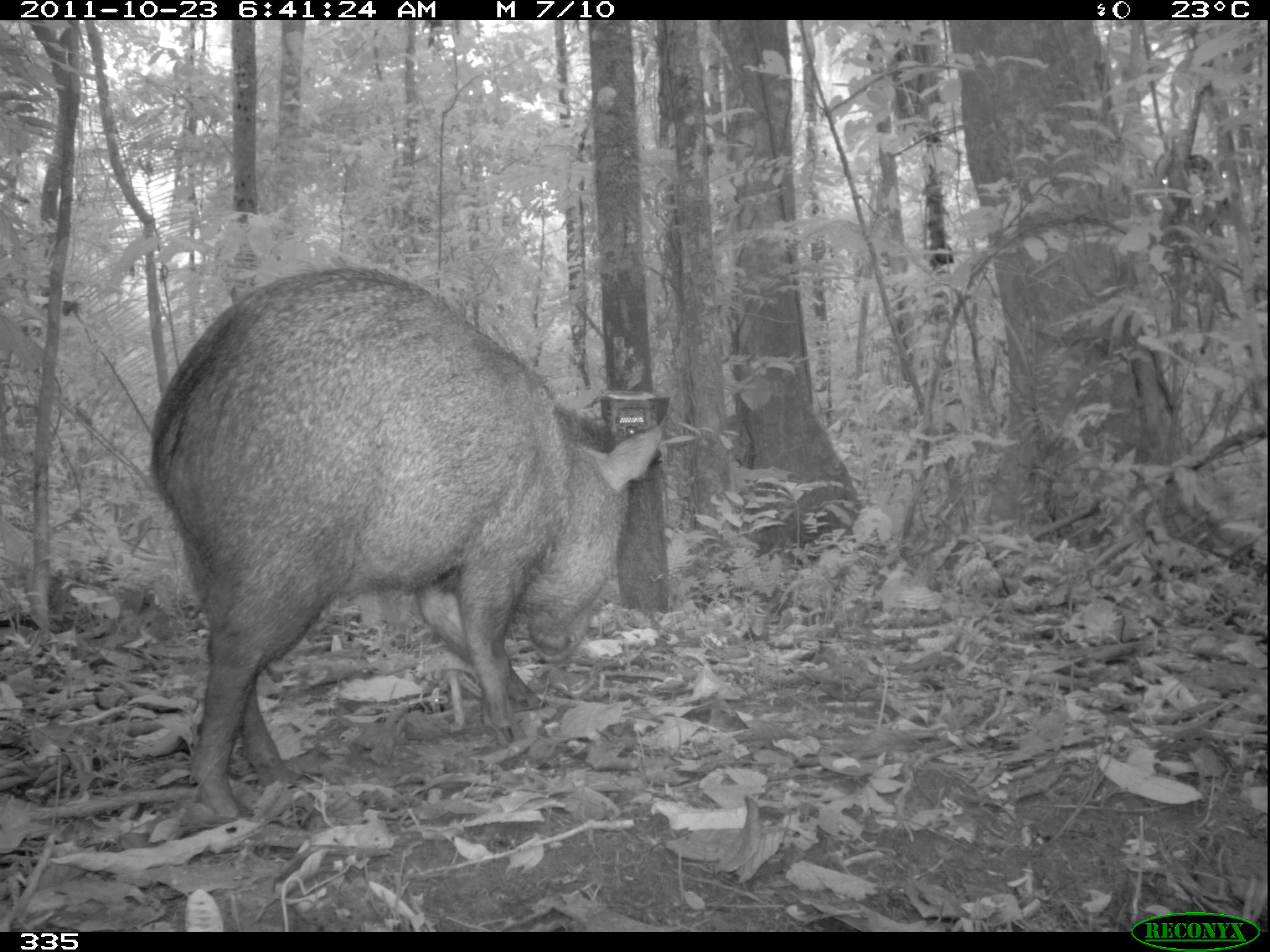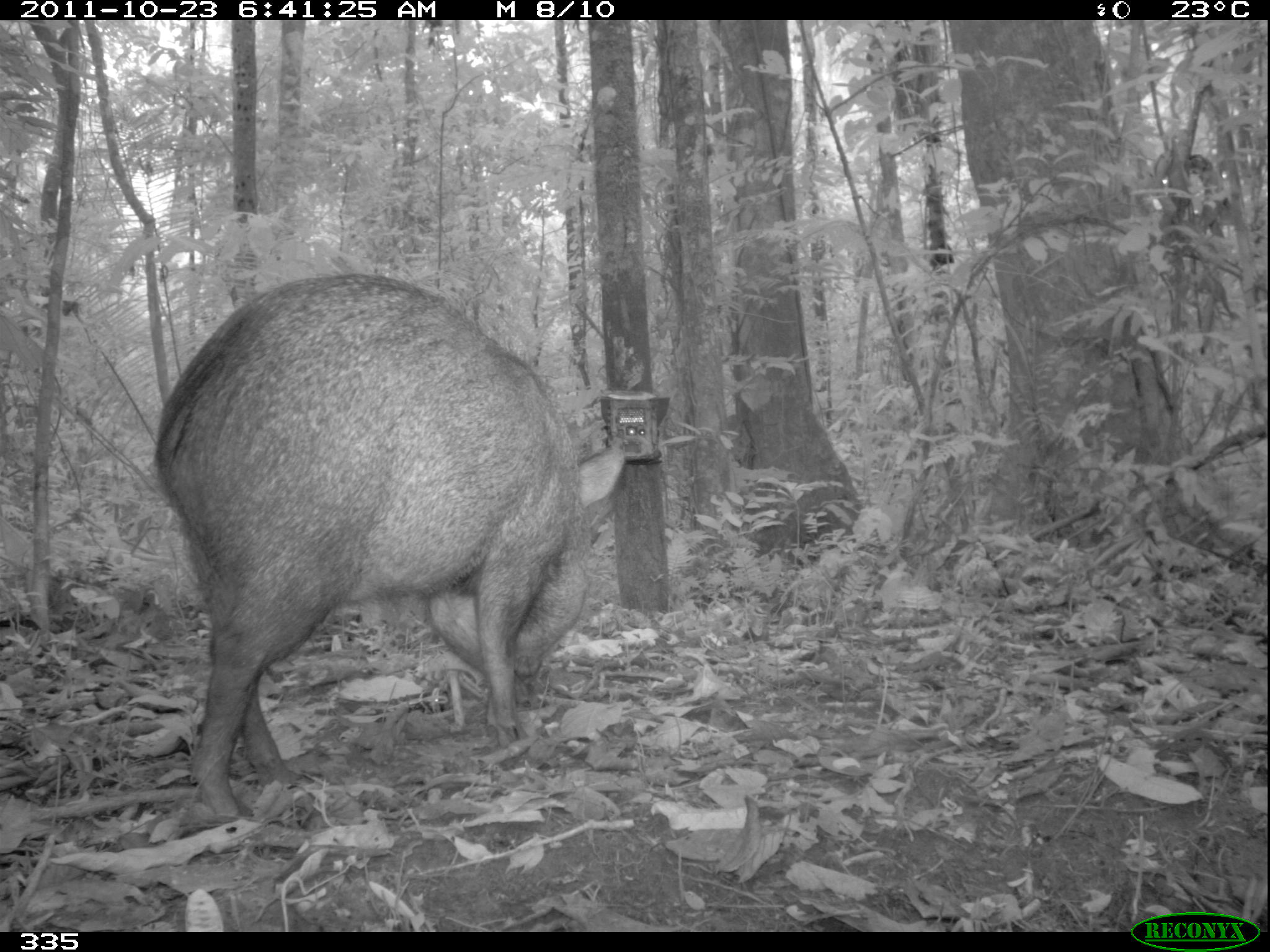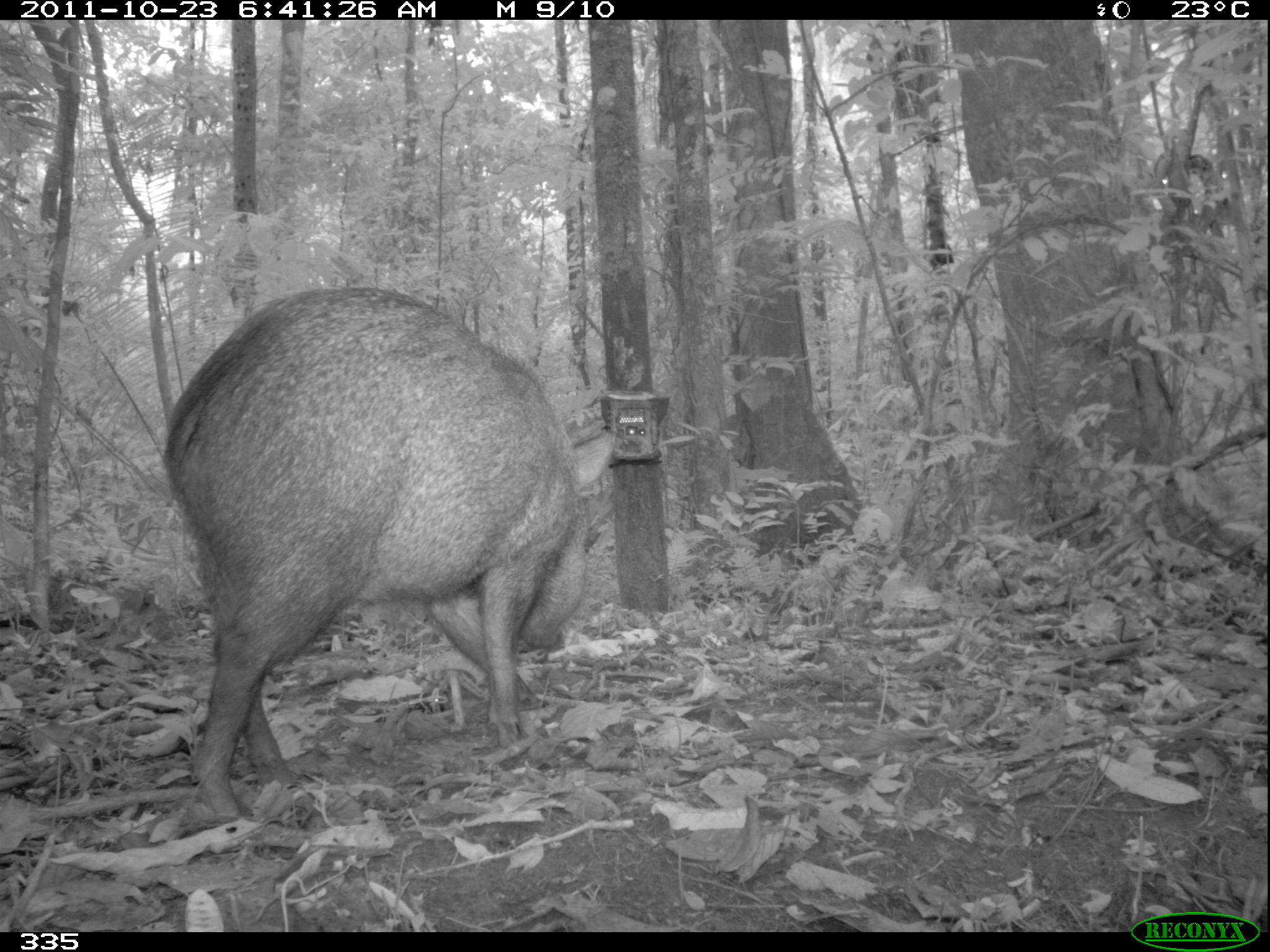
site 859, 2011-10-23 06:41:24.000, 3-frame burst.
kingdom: Animalia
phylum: Chordata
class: Mammalia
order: Artiodactyla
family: Tayassuidae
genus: Pecari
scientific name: Pecari tajacu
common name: collared peccary